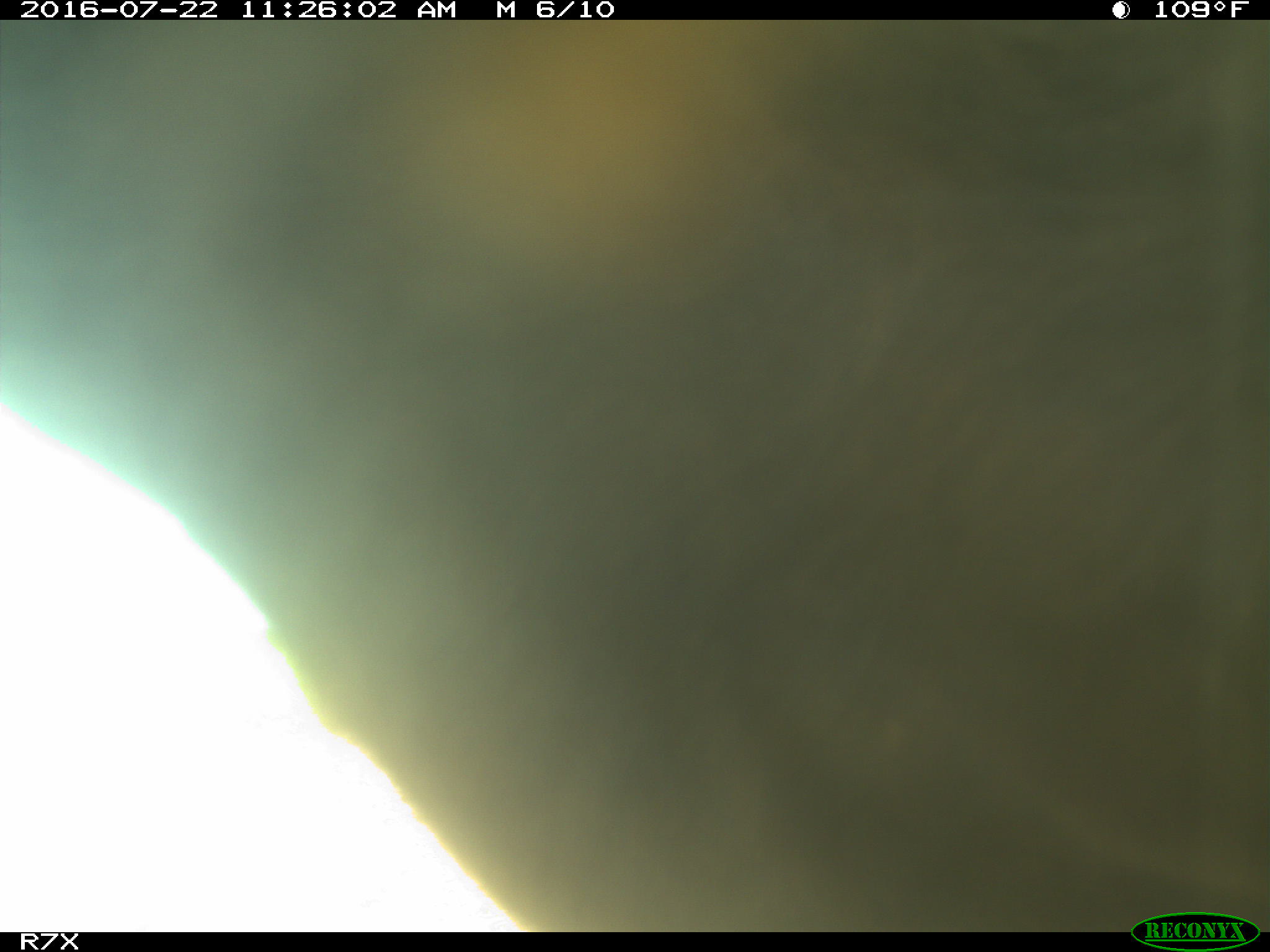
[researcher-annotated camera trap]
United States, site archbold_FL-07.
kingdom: Animalia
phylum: Chordata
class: Mammalia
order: Artiodactyla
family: Bovidae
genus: Bos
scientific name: Bos taurus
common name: domestic cow